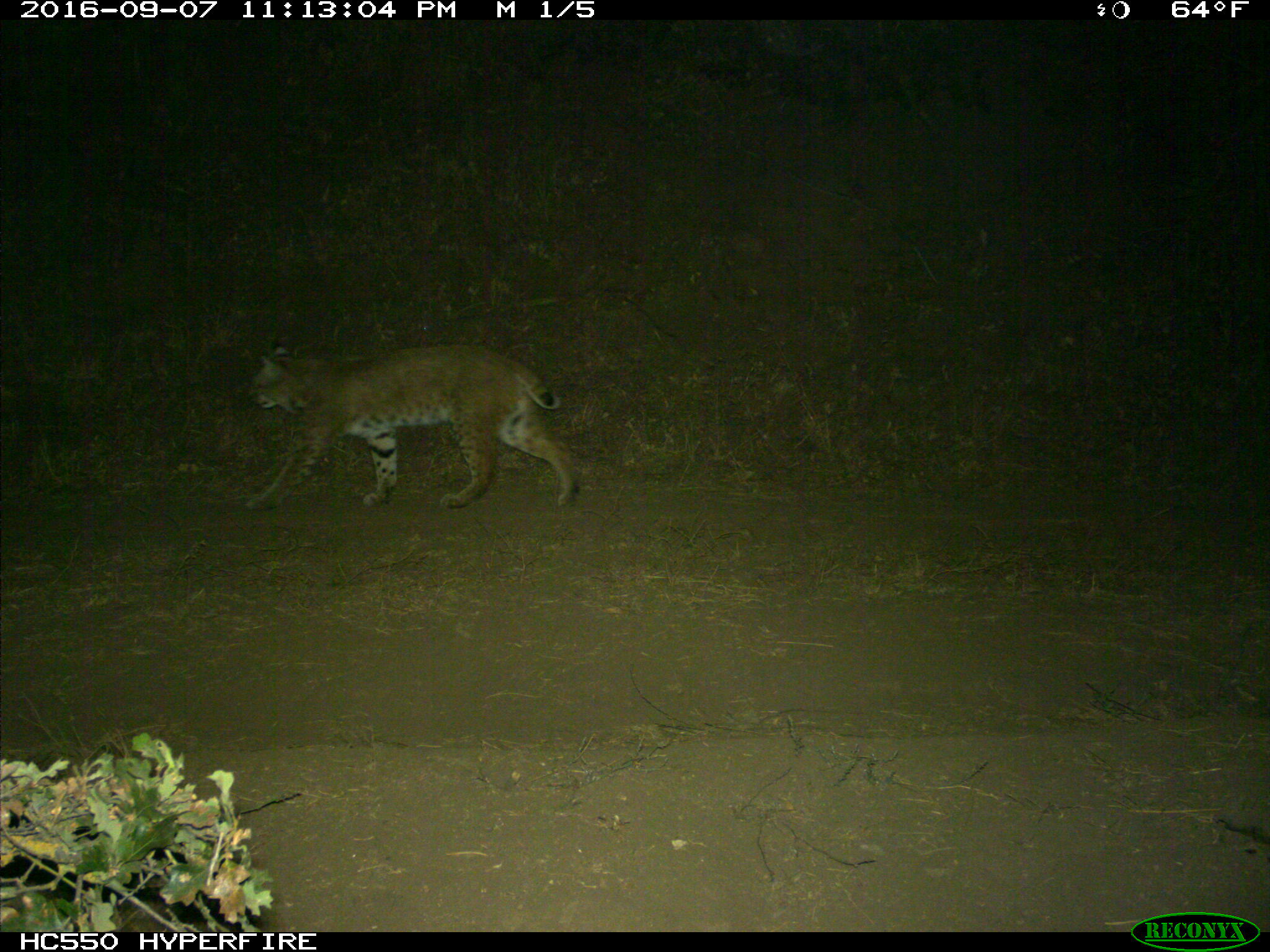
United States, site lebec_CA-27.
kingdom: Animalia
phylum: Chordata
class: Mammalia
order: Carnivora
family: Felidae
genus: Lynx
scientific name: Lynx rufus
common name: bobcat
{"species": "Lynx rufus (bobcat)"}